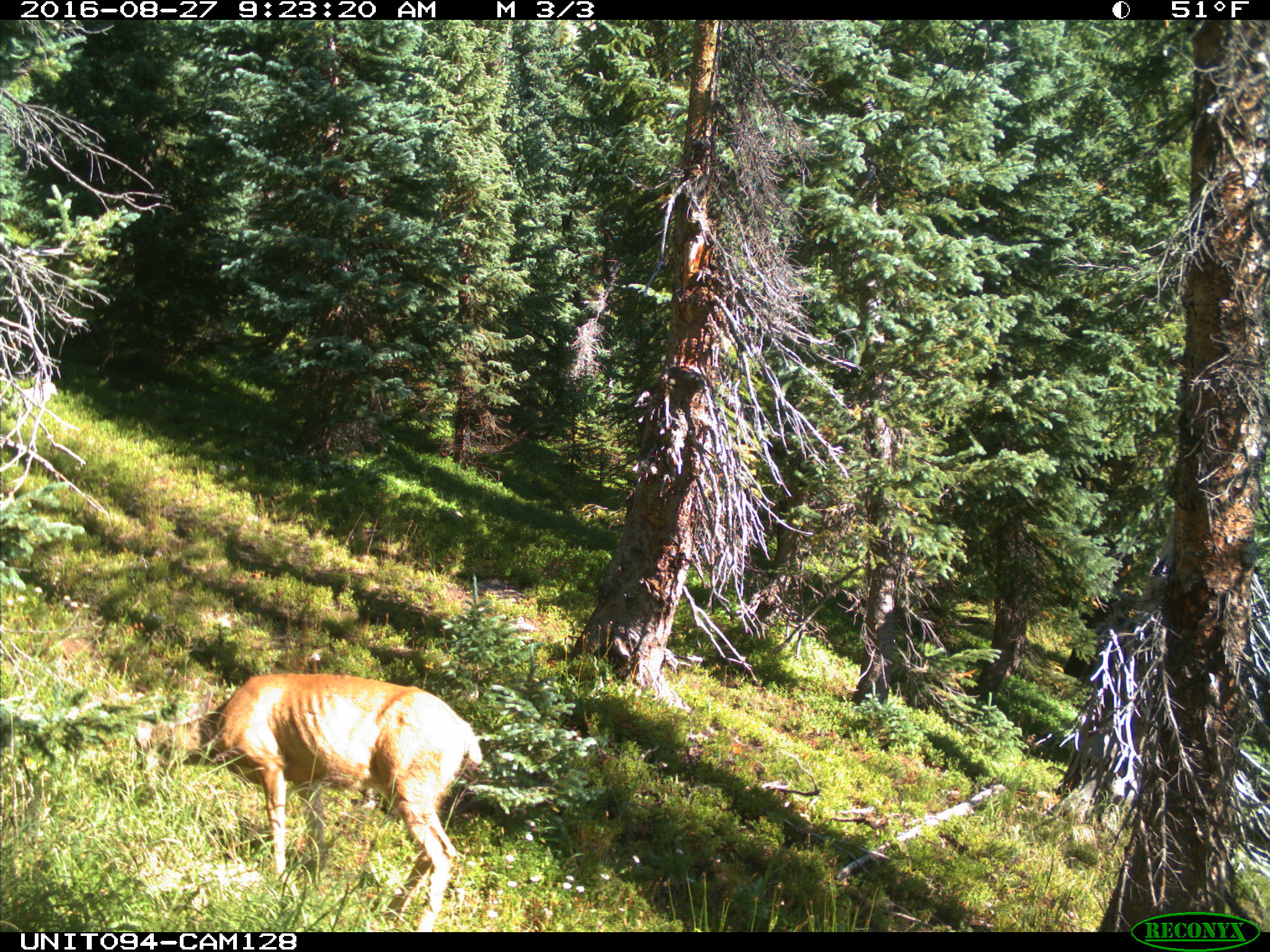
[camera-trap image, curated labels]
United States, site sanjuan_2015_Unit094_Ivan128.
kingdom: Animalia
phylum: Chordata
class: Mammalia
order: Artiodactyla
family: Cervidae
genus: Odocoileus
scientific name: Odocoileus hemionus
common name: mule deer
Odocoileus hemionus (mule deer).